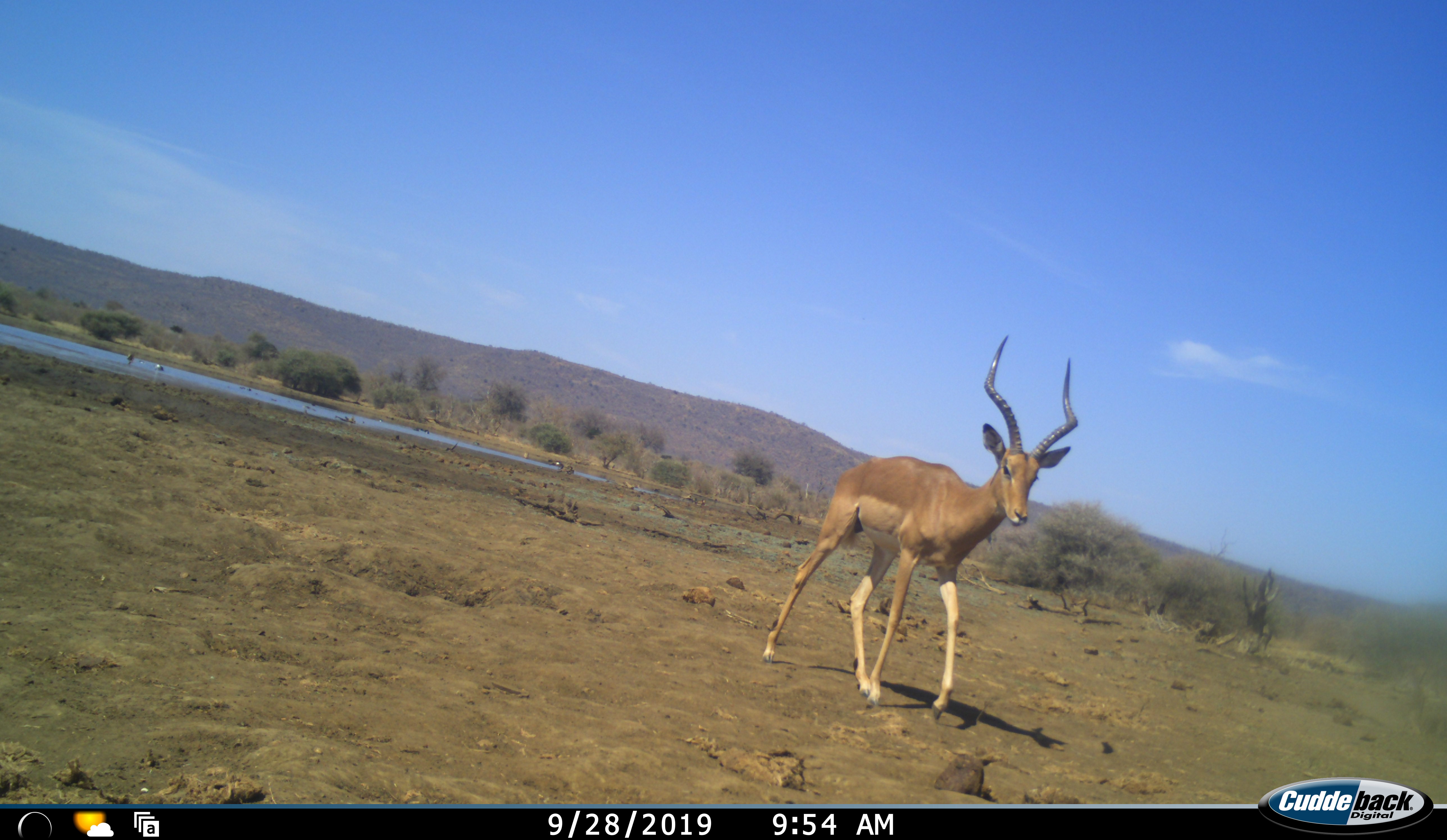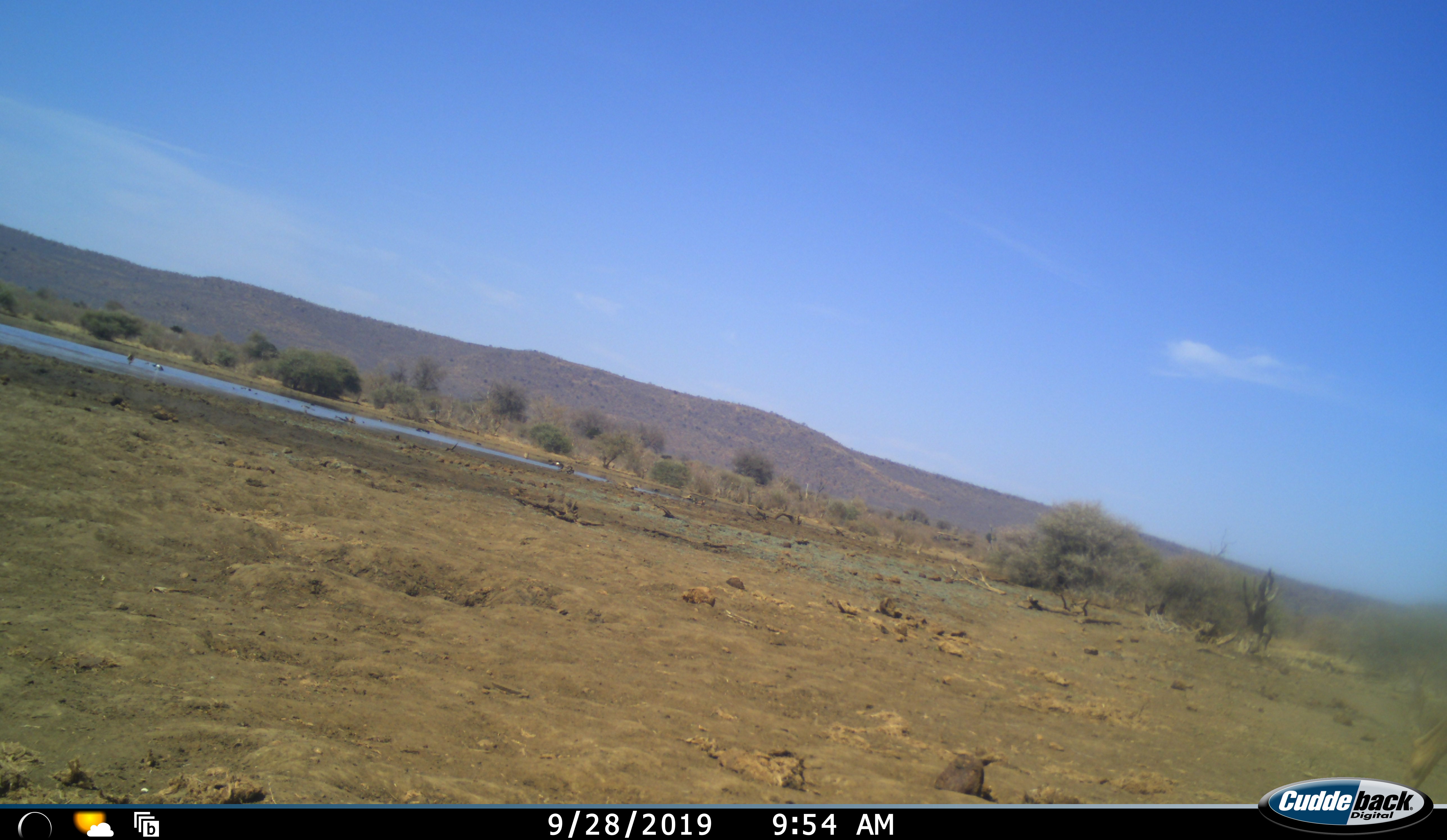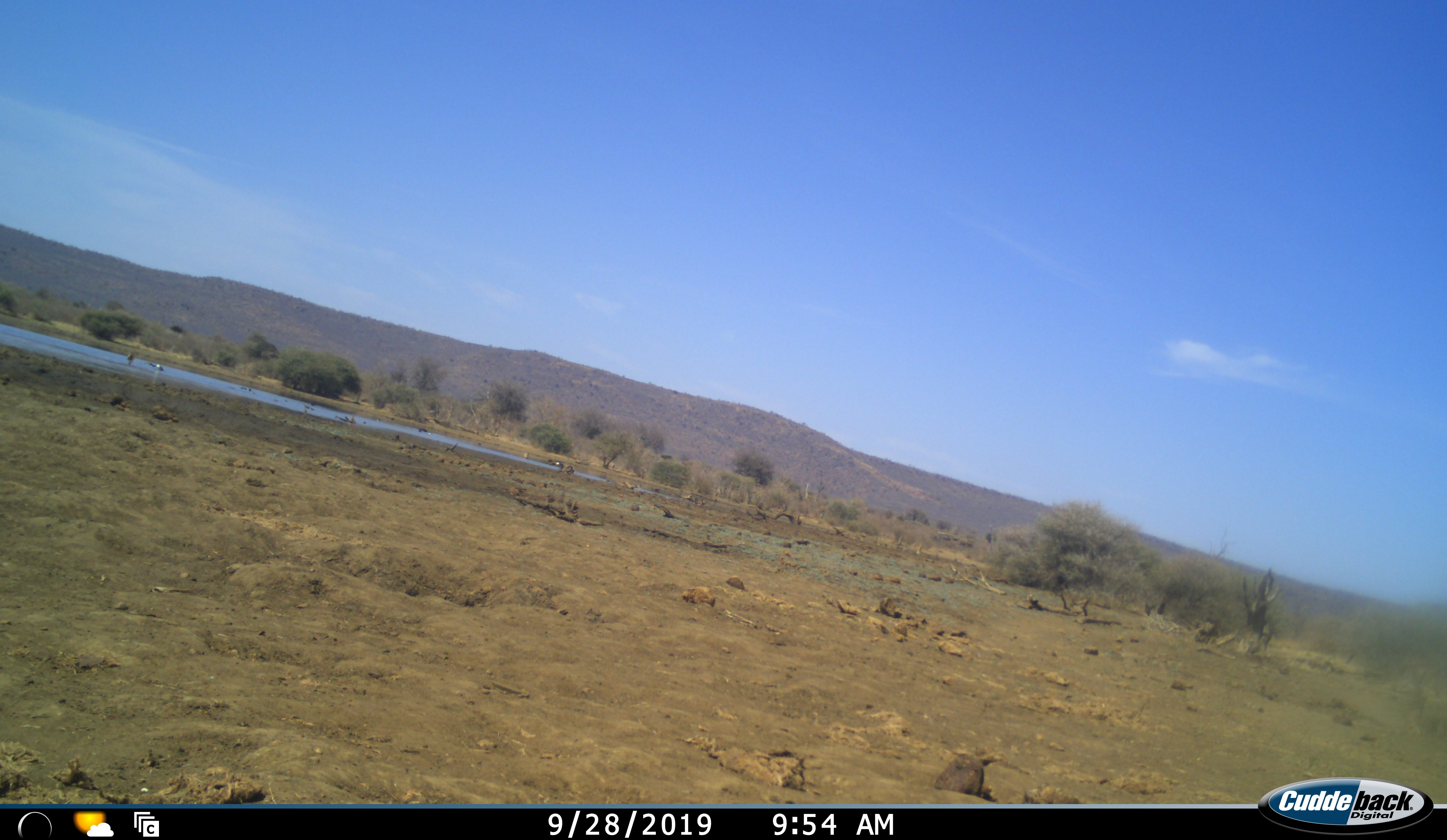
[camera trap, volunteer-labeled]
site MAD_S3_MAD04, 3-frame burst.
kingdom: Animalia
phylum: Chordata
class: Mammalia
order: Artiodactyla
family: Bovidae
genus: Aepyceros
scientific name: Aepyceros melampus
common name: impala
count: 1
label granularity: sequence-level